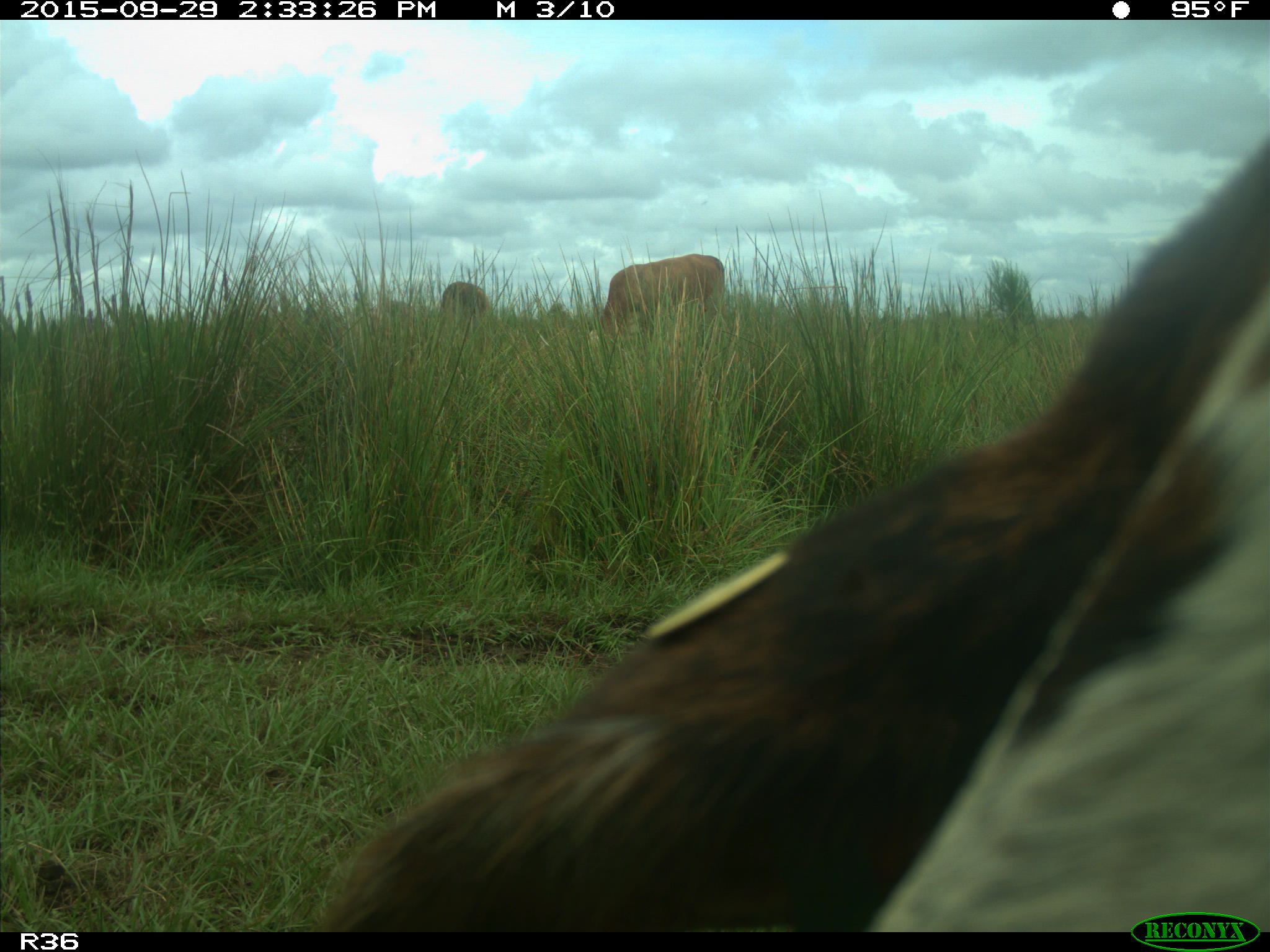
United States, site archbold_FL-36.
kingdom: Animalia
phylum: Chordata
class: Mammalia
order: Artiodactyla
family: Bovidae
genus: Bos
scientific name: Bos taurus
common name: domestic cow